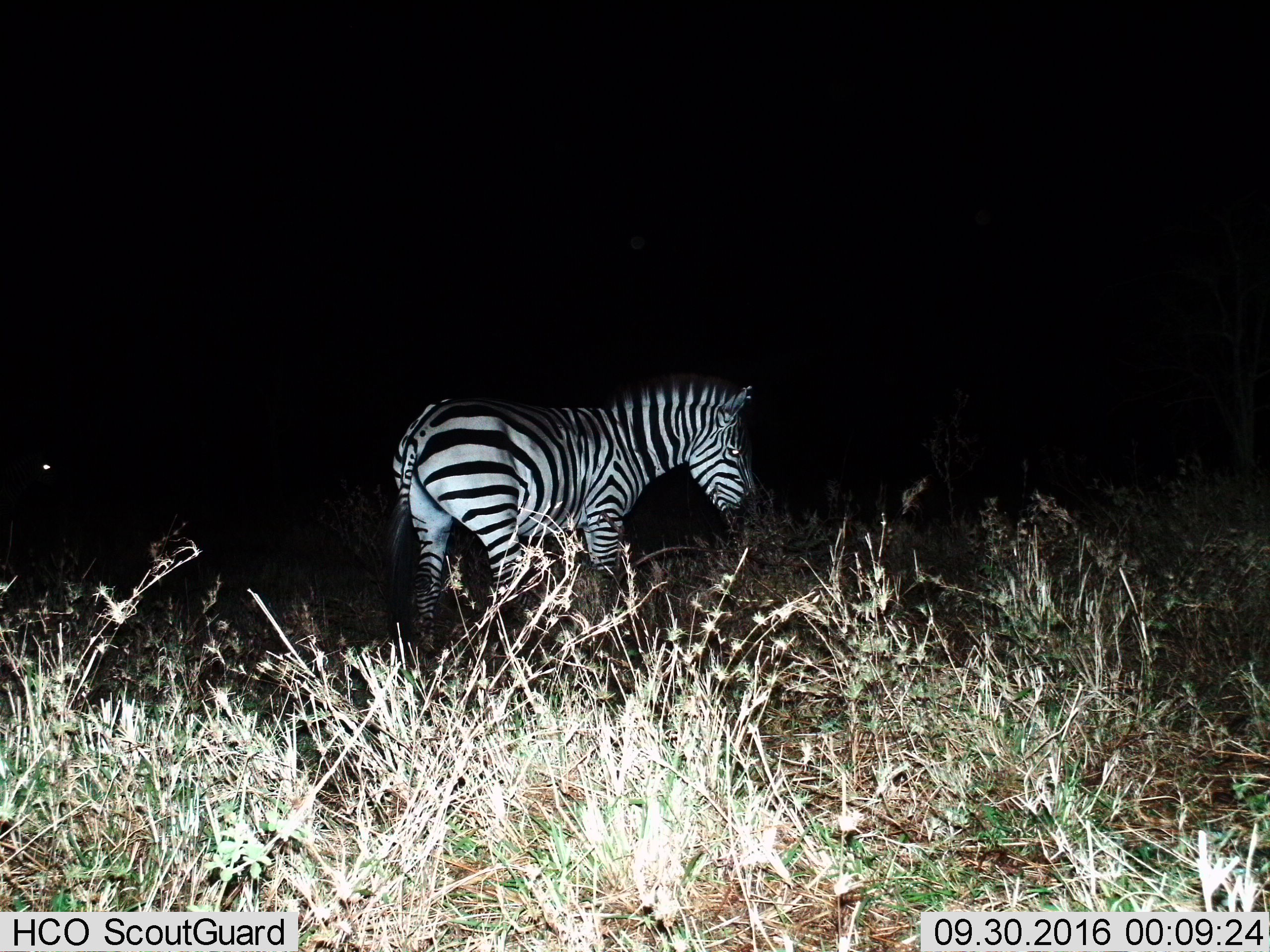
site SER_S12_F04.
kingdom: Animalia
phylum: Chordata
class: Mammalia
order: Perissodactyla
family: Equidae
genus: Equus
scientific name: Equus quagga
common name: plains zebra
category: zebraplains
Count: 1.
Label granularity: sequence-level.